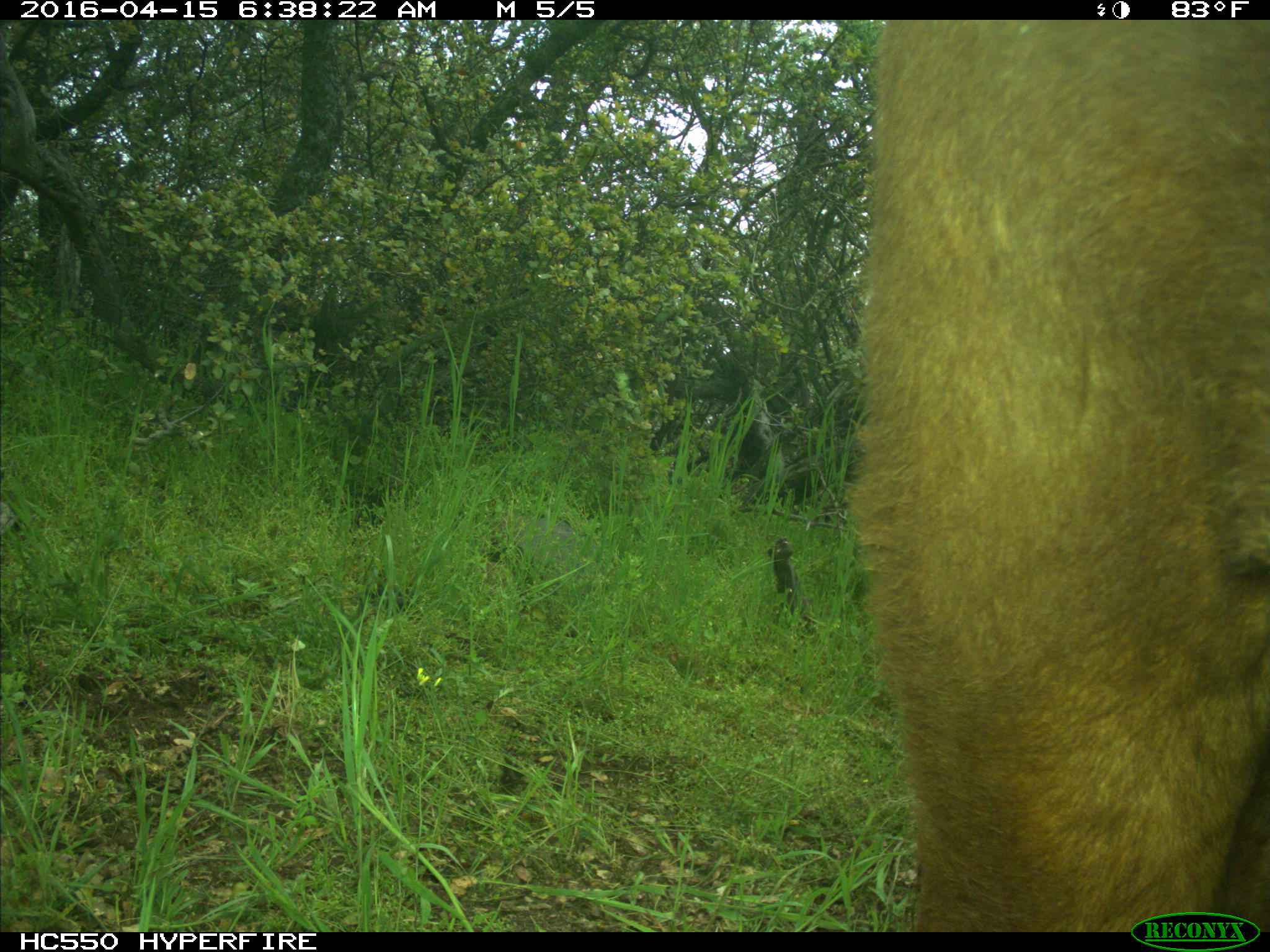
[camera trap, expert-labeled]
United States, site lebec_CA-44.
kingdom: Animalia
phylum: Chordata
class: Mammalia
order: Artiodactyla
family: Bovidae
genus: Bos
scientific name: Bos taurus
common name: domestic cow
Bos taurus (domestic cow).